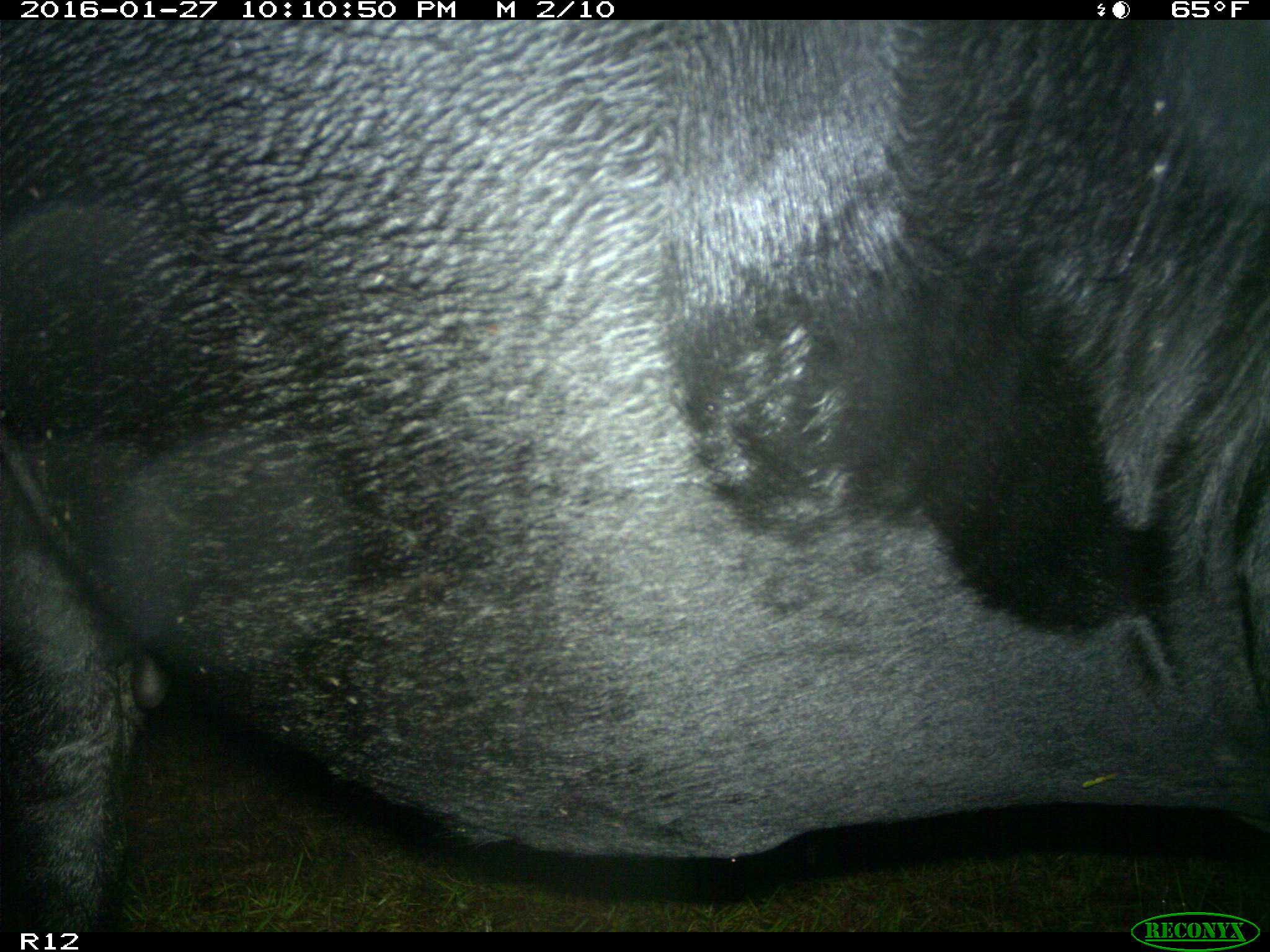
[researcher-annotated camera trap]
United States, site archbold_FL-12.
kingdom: Animalia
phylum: Chordata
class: Mammalia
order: Artiodactyla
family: Bovidae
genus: Bos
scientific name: Bos taurus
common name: domestic cow